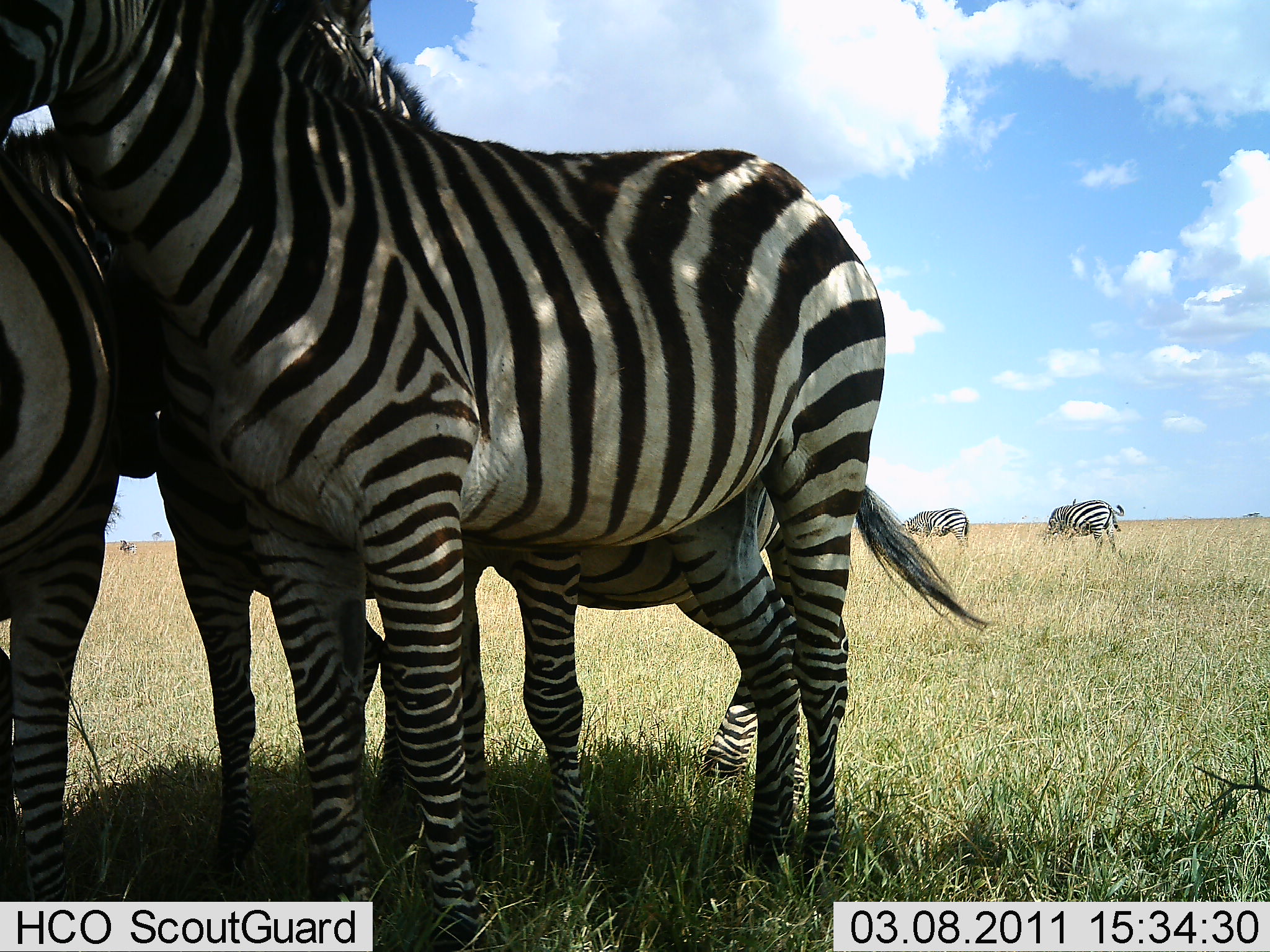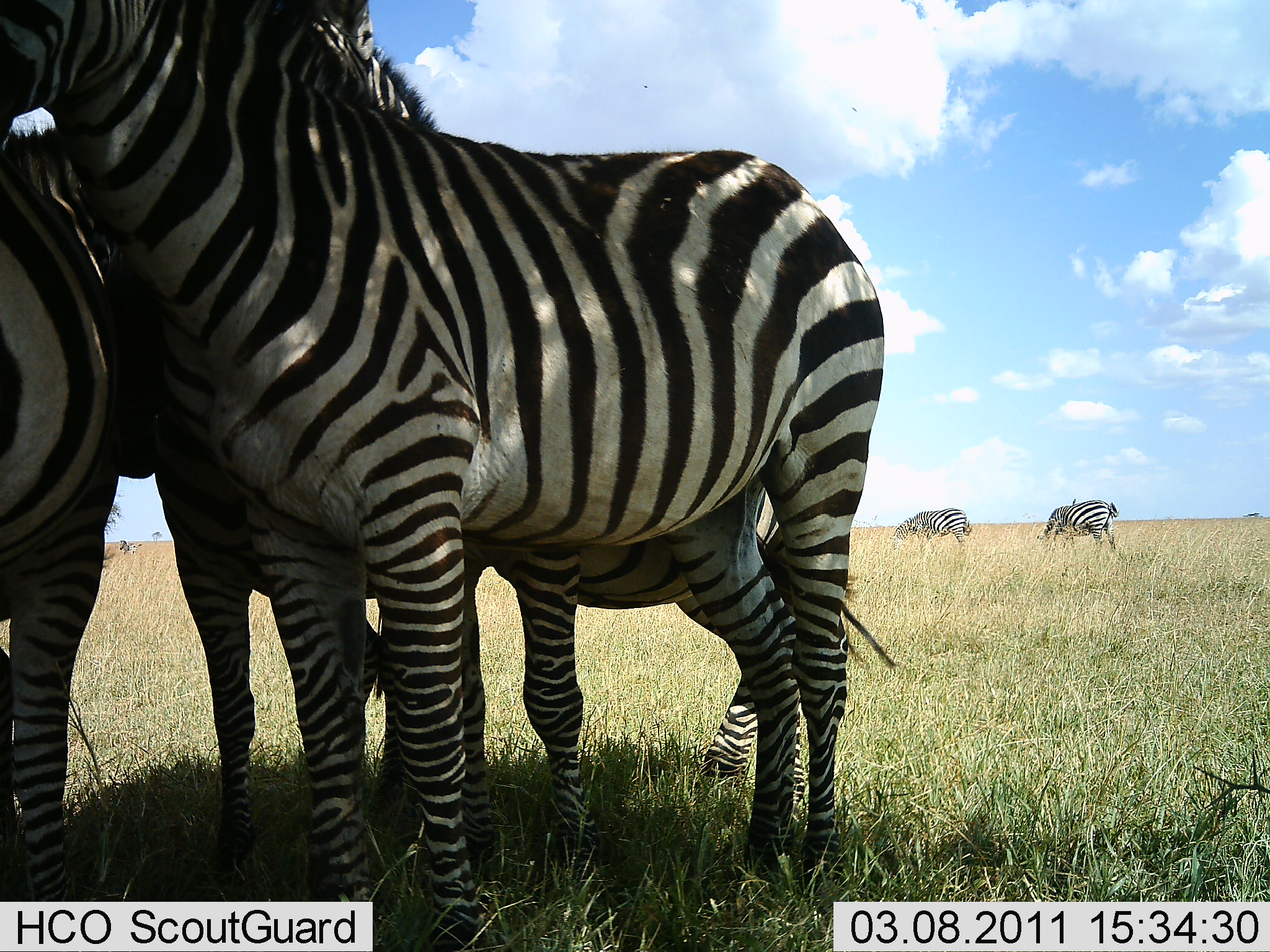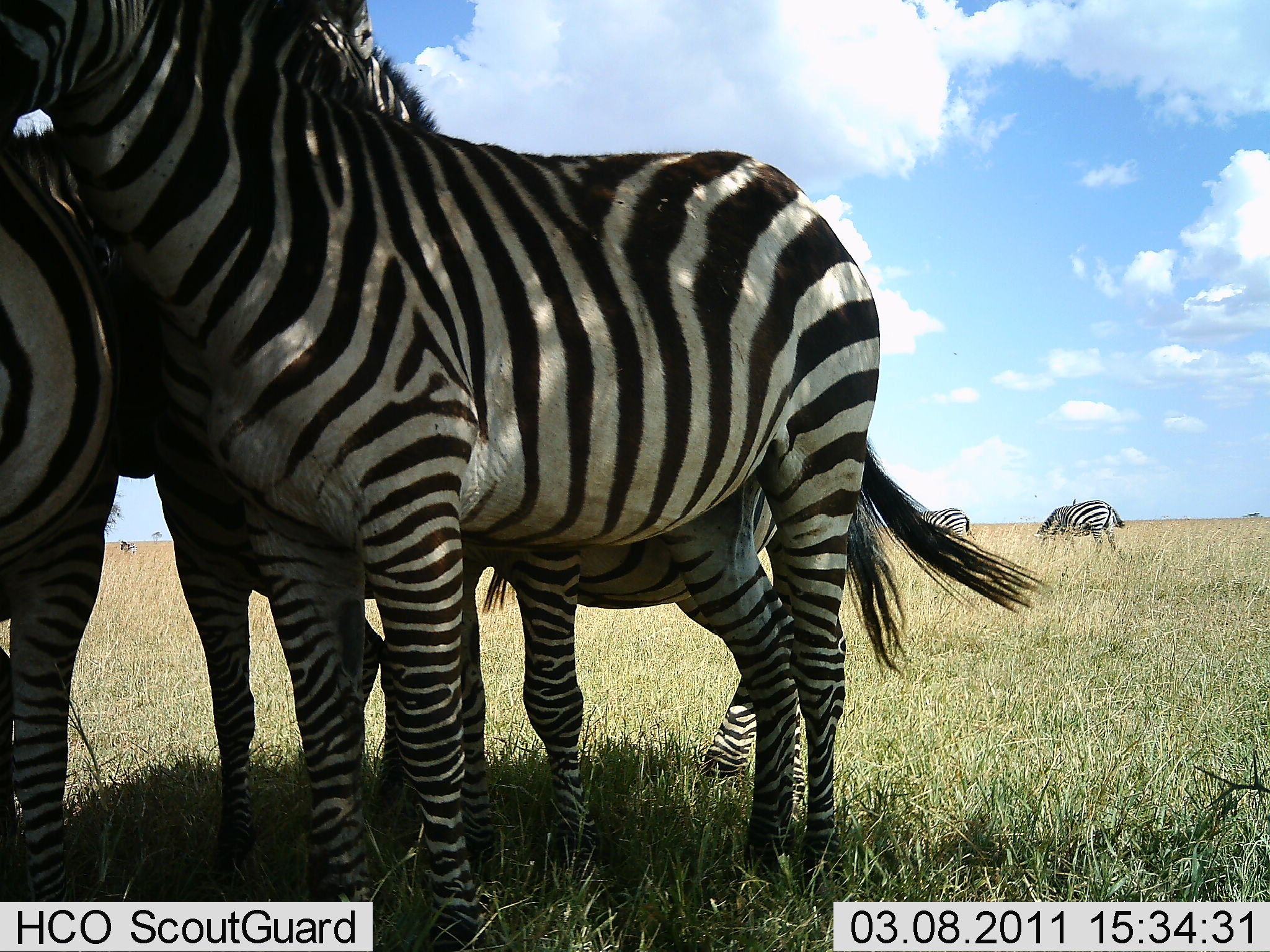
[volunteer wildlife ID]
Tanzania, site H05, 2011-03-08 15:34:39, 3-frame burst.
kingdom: Animalia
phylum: Chordata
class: Mammalia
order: Perissodactyla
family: Equidae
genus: Equus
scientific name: Equus quagga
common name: plains zebra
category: zebra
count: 6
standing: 80%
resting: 10%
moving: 0%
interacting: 30%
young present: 20%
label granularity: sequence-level